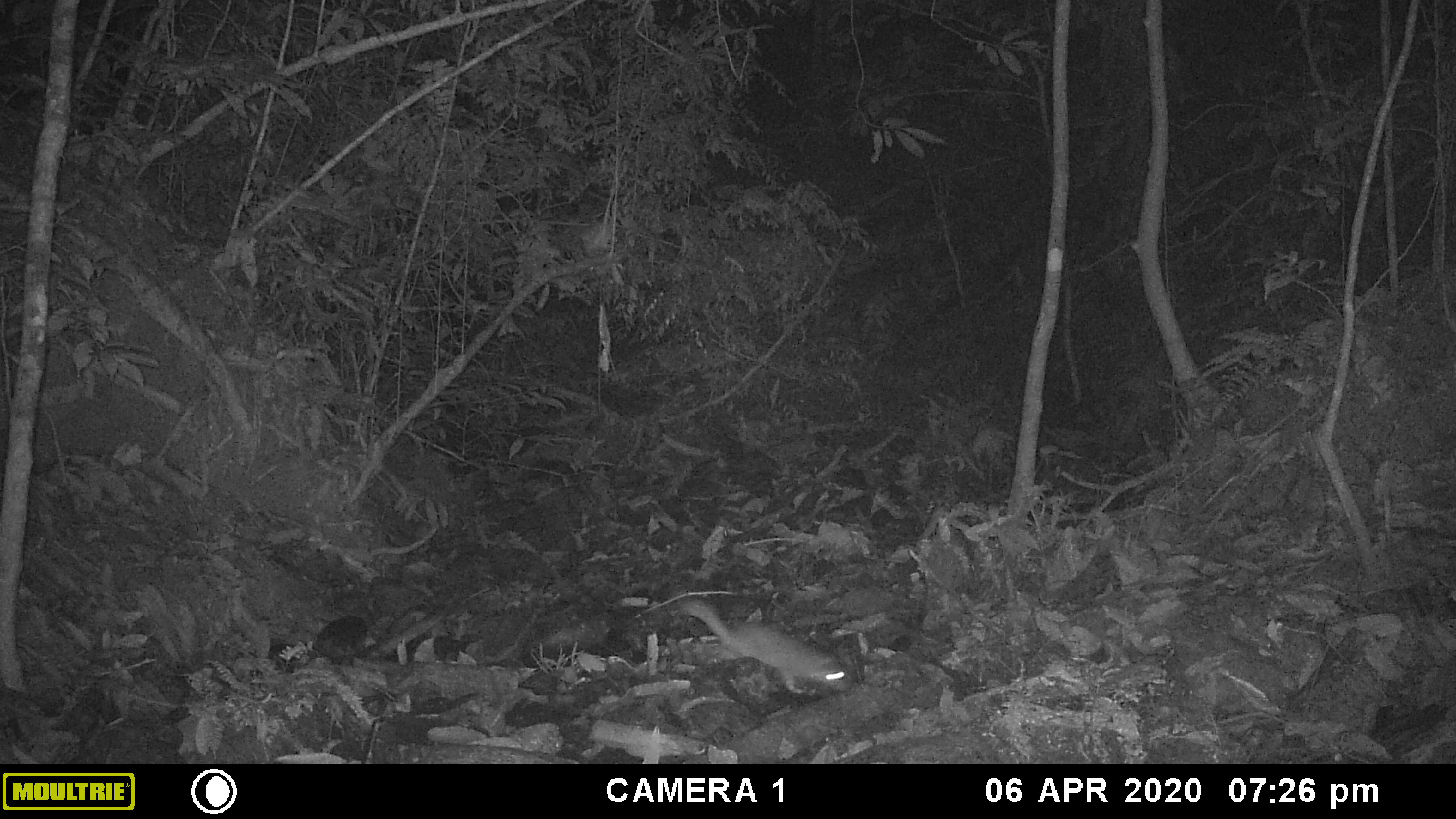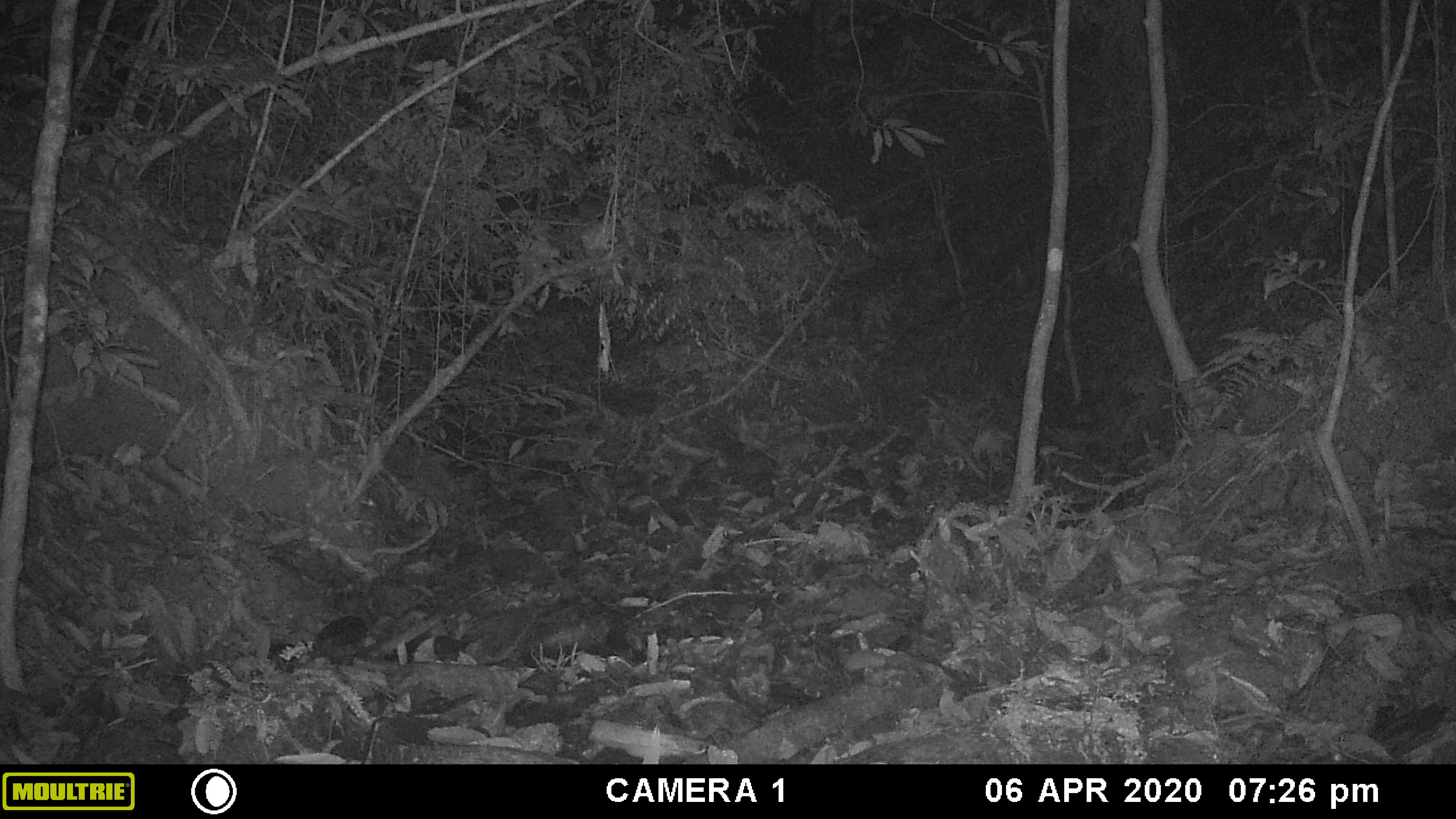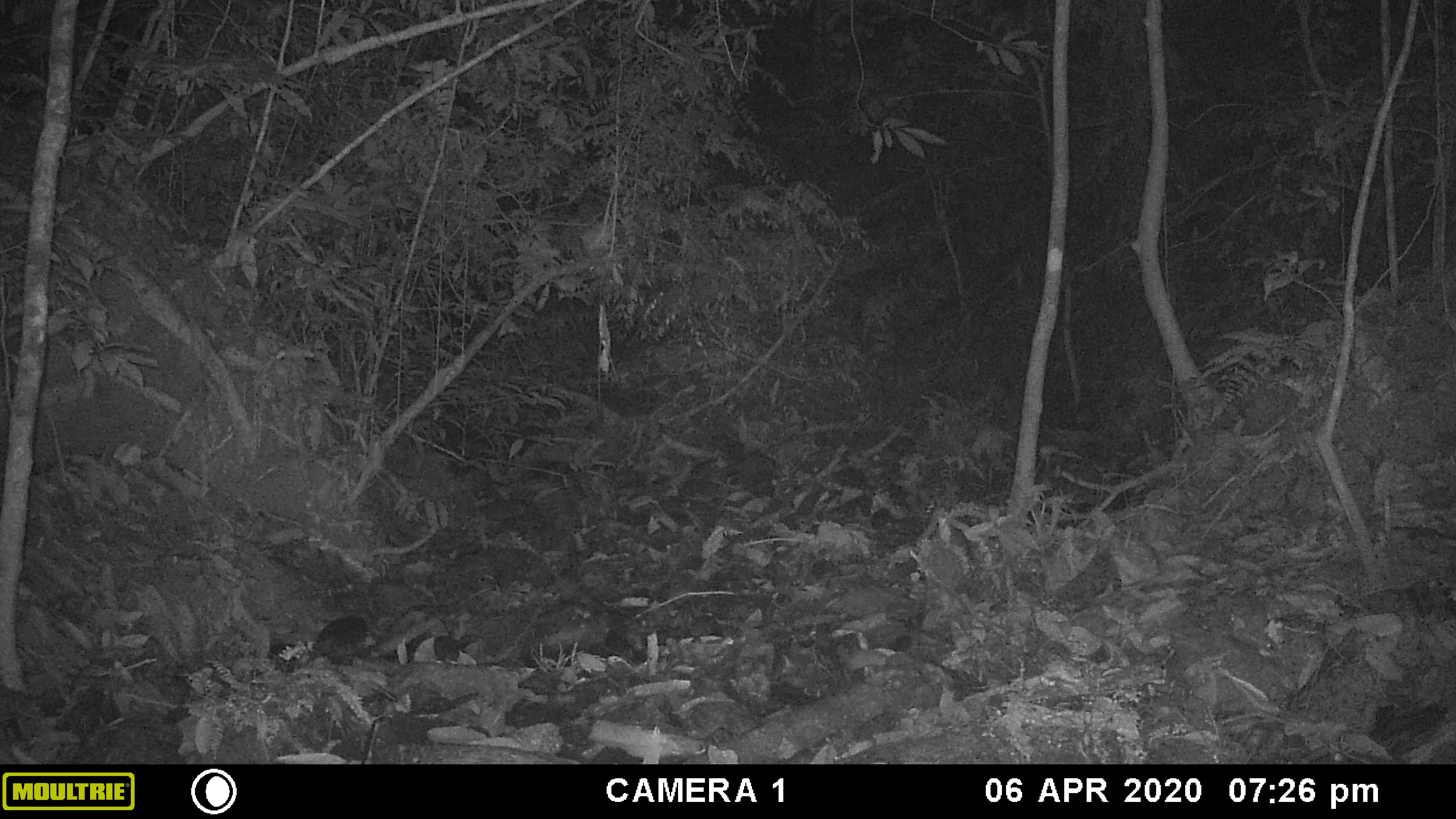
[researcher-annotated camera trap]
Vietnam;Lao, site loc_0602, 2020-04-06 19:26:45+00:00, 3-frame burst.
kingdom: Animalia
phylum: Chordata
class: Mammalia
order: Carnivora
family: Mustelidae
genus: Melogale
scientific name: Melogale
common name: ferret badger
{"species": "ferret badger (Melogale)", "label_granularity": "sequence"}